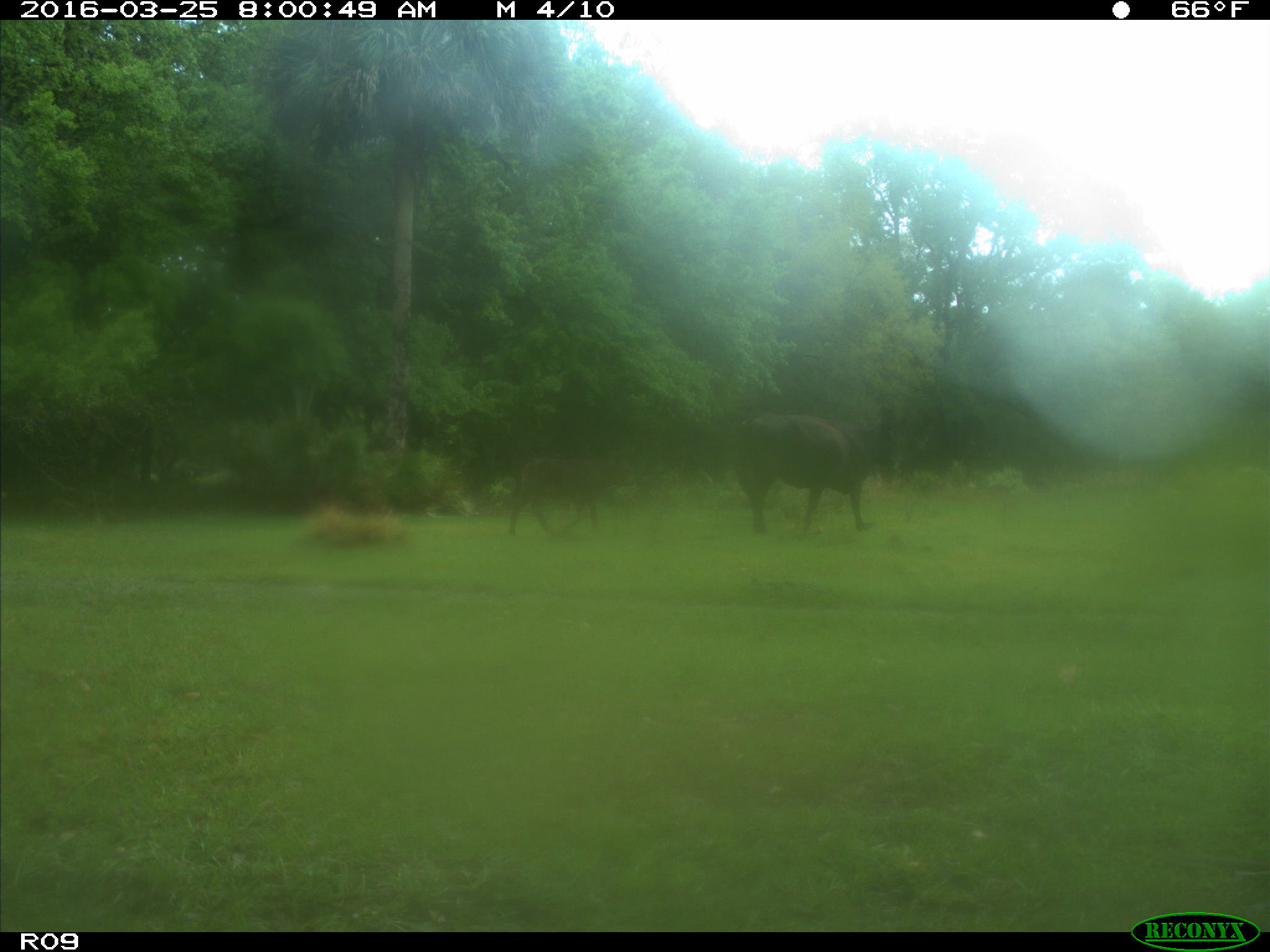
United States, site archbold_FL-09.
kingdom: Animalia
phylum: Chordata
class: Mammalia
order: Artiodactyla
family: Bovidae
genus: Bos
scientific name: Bos taurus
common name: domestic cow